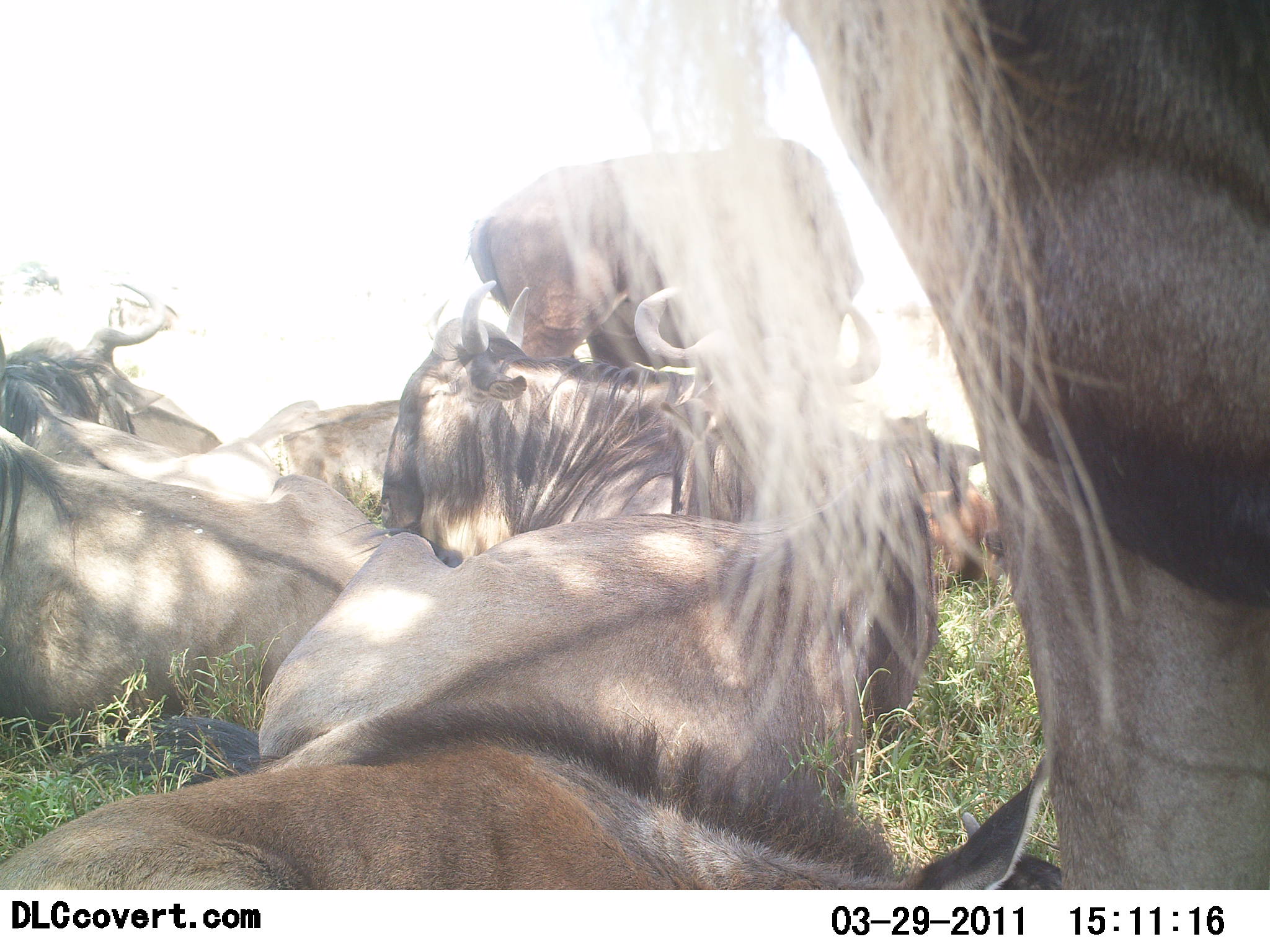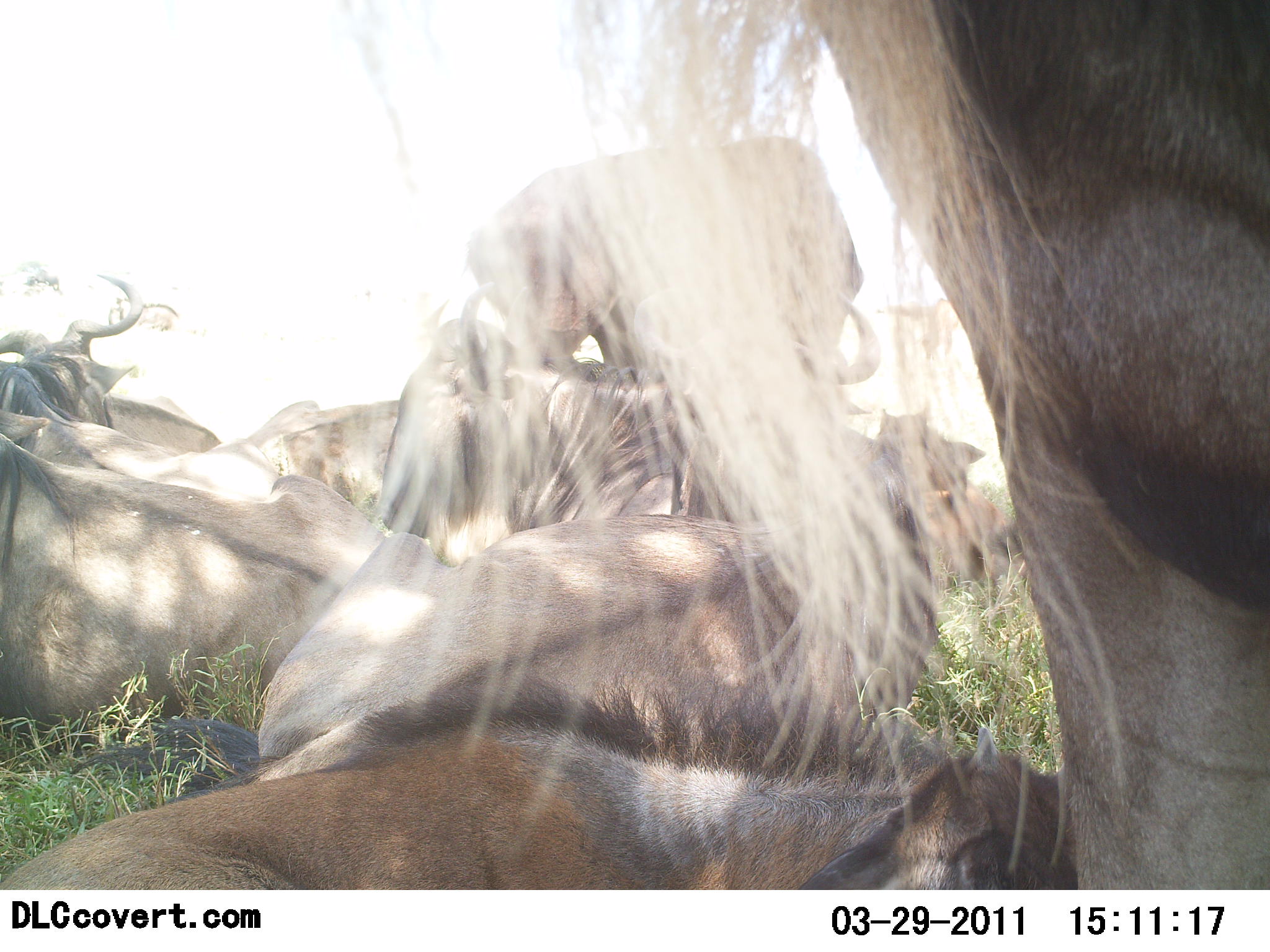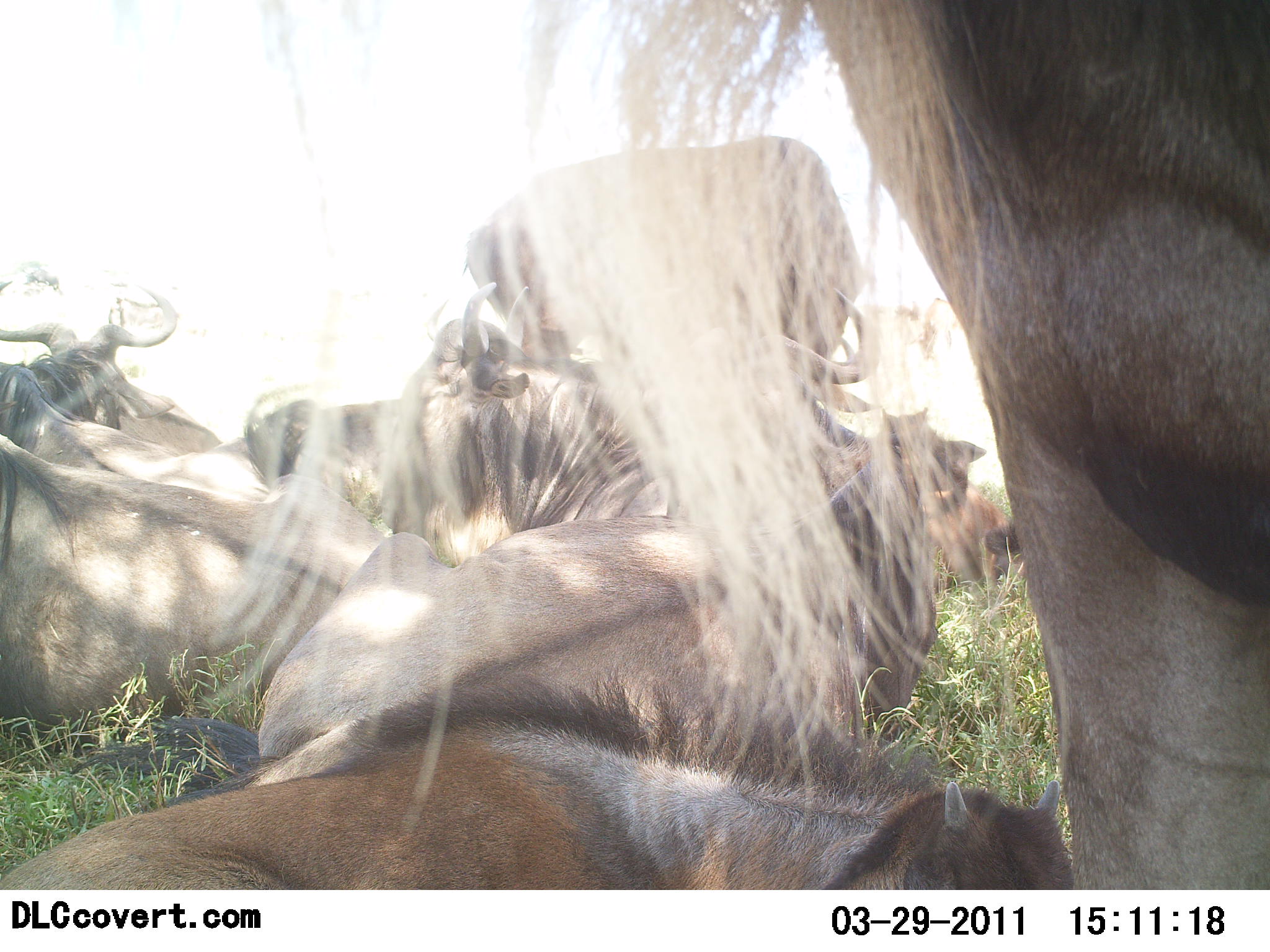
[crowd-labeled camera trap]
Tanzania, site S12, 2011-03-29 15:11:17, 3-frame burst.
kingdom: Animalia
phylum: Chordata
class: Mammalia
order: Artiodactyla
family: Bovidae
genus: Connochaetes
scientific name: Connochaetes taurinus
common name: blue wildebeest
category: wildebeest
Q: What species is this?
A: Wildebeest (blue wildebeest) (Connochaetes taurinus).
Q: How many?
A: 9.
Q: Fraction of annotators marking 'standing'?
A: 50%.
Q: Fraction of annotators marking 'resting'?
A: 100%.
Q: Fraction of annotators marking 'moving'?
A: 7%.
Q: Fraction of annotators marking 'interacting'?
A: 0%.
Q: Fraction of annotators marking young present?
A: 50%.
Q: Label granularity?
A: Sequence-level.